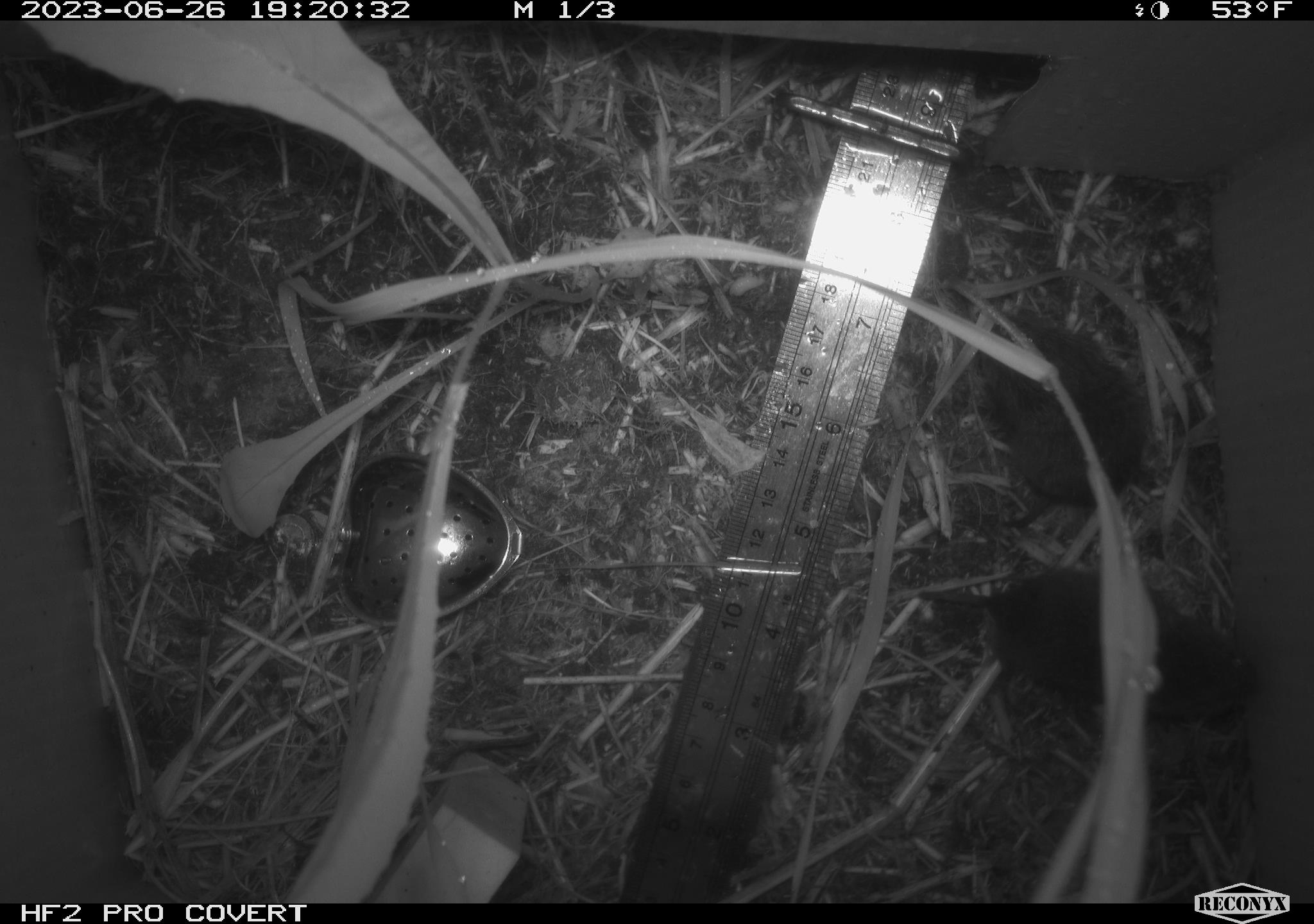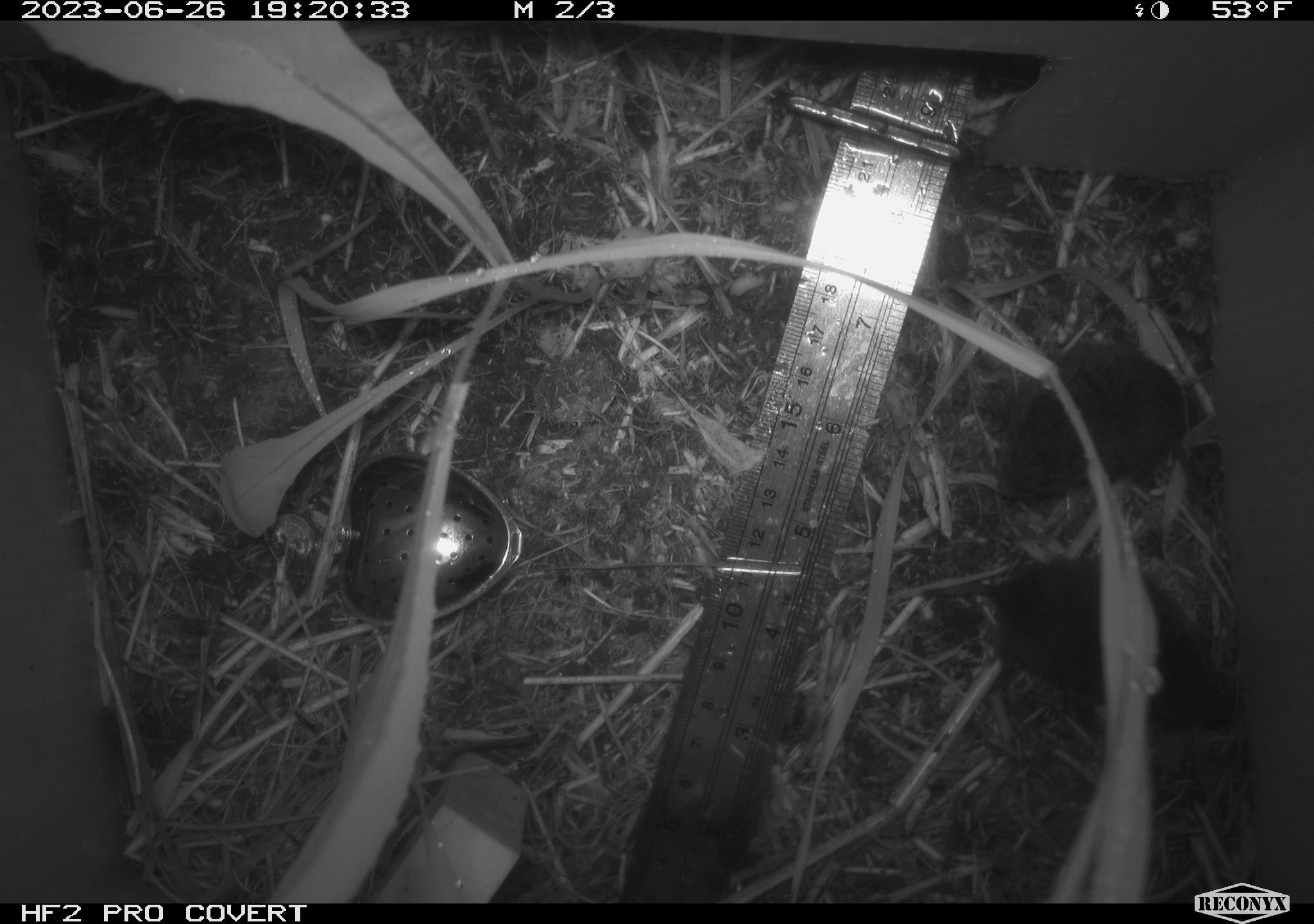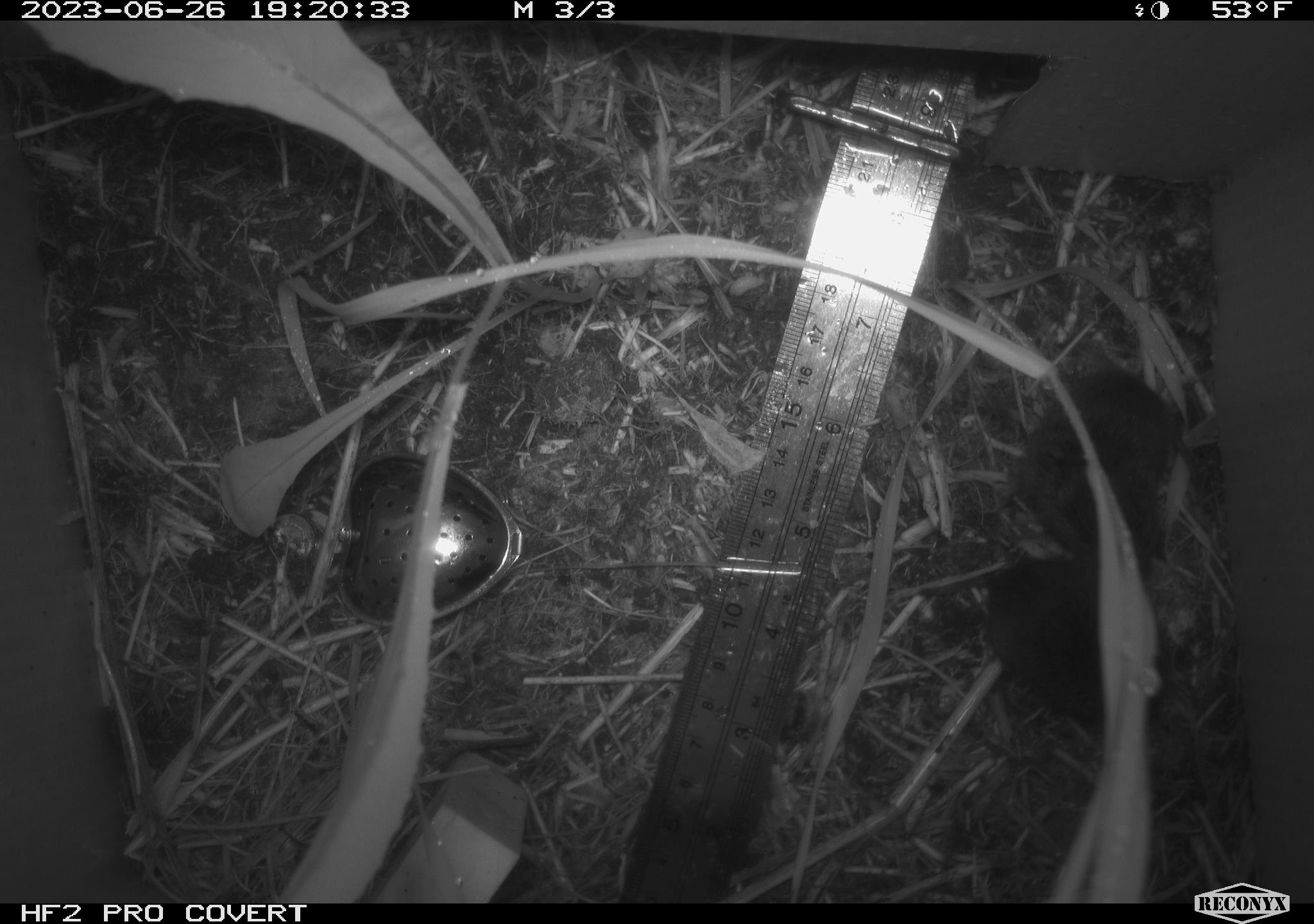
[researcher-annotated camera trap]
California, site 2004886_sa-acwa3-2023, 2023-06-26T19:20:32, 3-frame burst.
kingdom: Animalia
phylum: Chordata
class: Mammalia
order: Rodentia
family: Cricetidae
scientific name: Arvicolinae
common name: voles, lemmings, and muskrats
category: arvicolinae subfamily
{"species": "arvicolinae subfamily (voles, lemmings, and muskrats) (Arvicolinae)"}